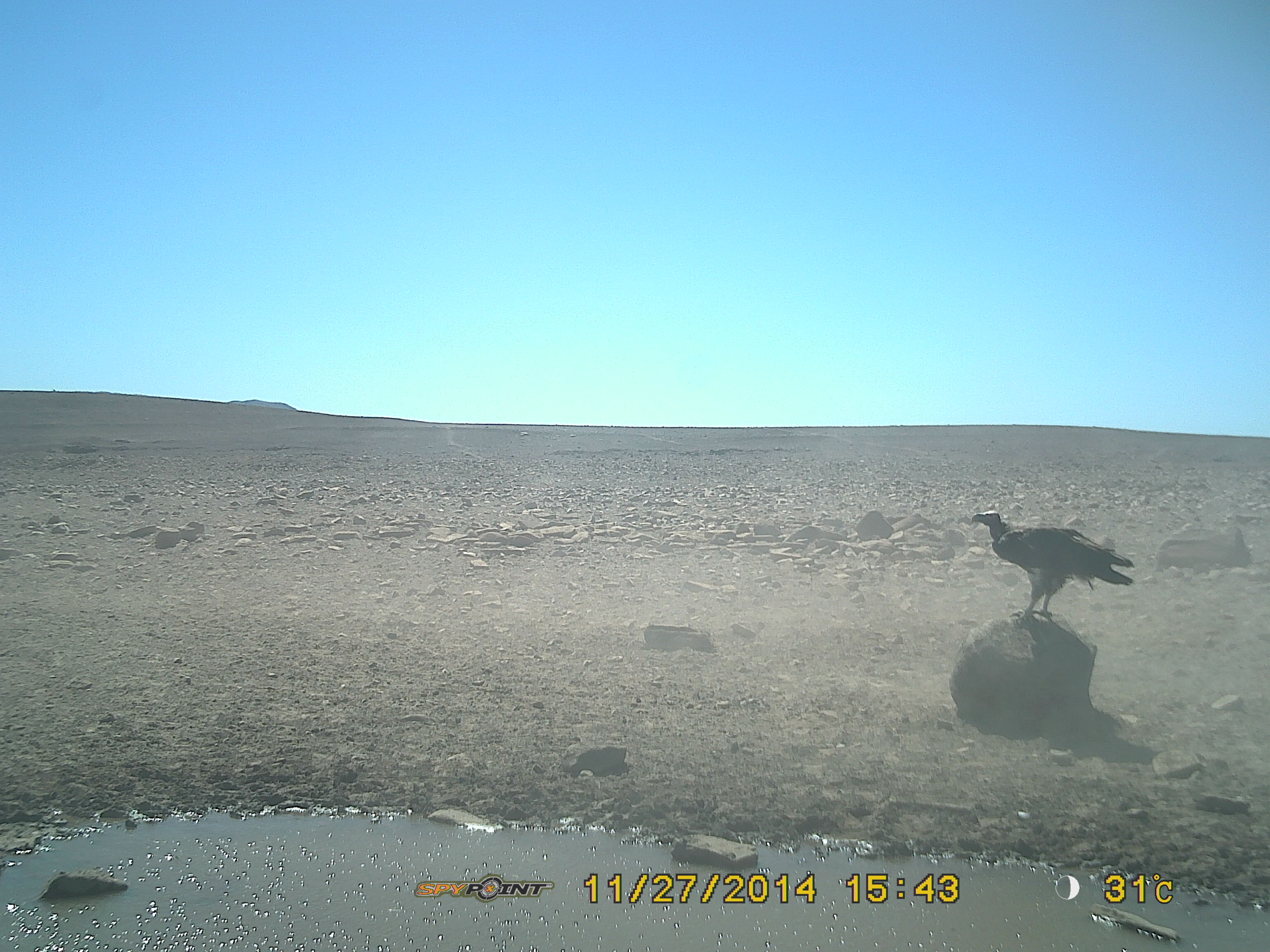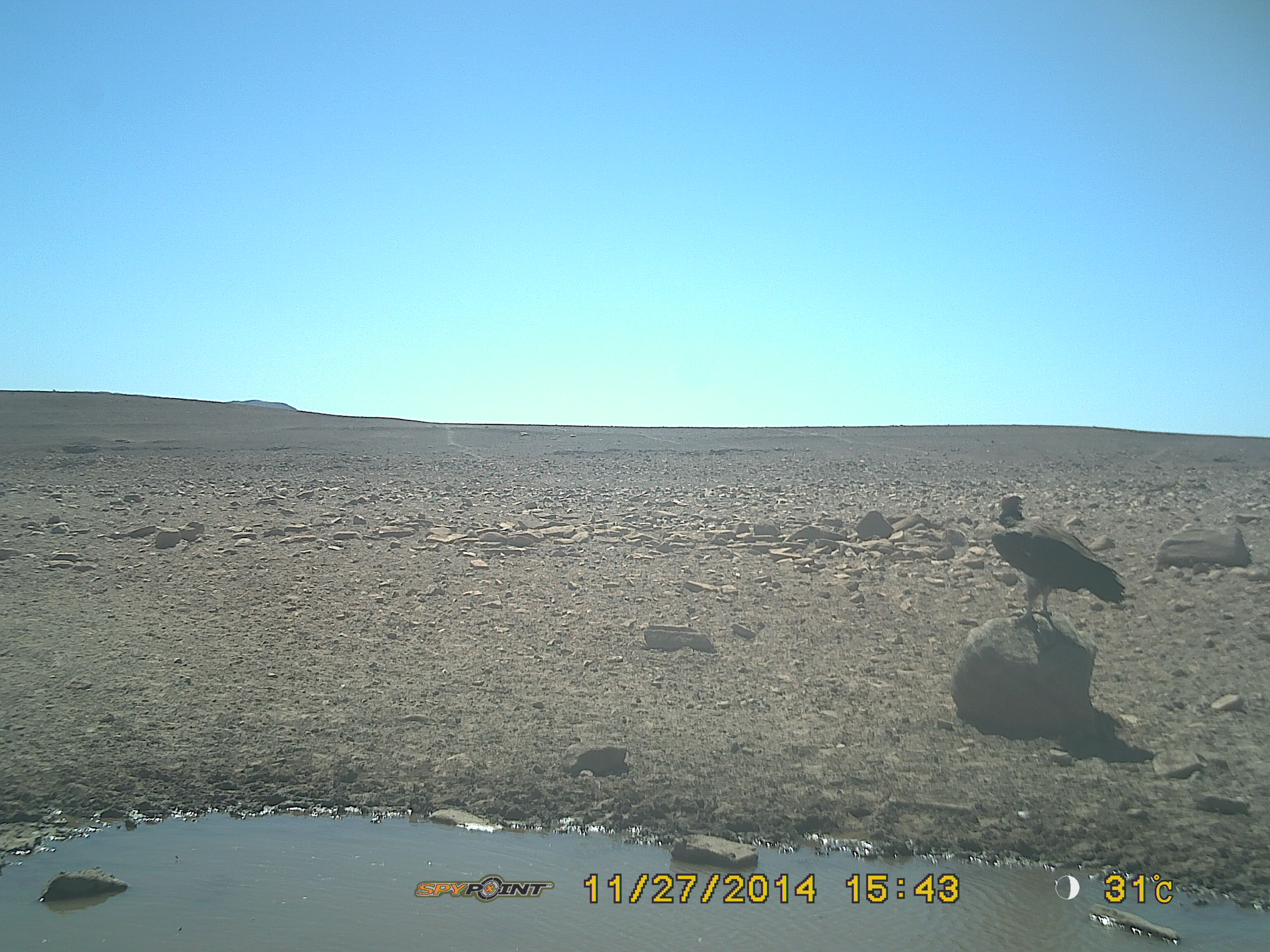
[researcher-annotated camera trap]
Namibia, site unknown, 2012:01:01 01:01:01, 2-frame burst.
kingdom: Animalia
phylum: Chordata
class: Aves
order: Accipitriformes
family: Accipitridae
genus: Torgos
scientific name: Torgos tracheliotos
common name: lappet-faced vulture